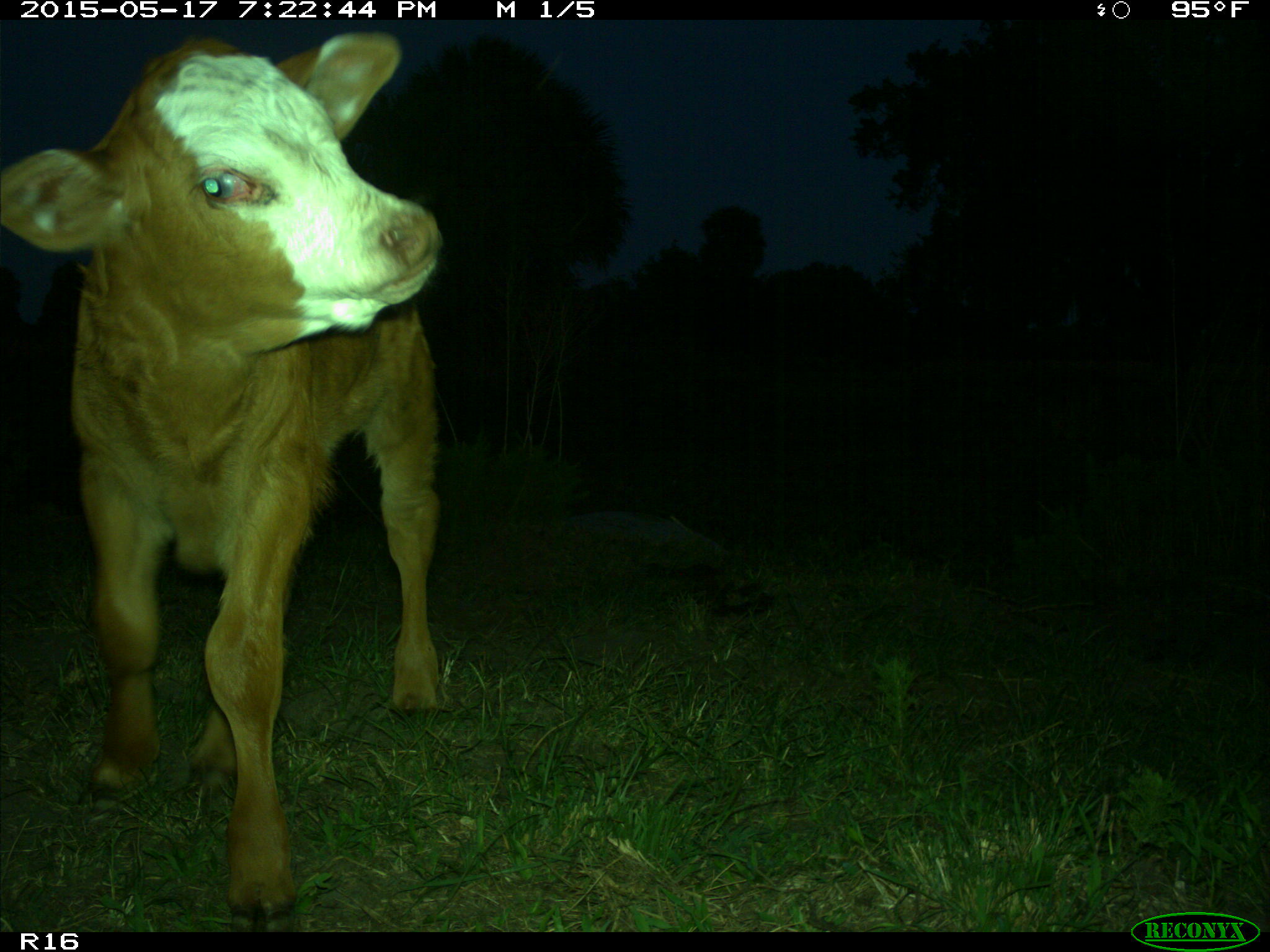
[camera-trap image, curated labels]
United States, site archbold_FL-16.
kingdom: Animalia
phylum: Chordata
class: Mammalia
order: Artiodactyla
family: Bovidae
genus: Bos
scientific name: Bos taurus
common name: domestic cow